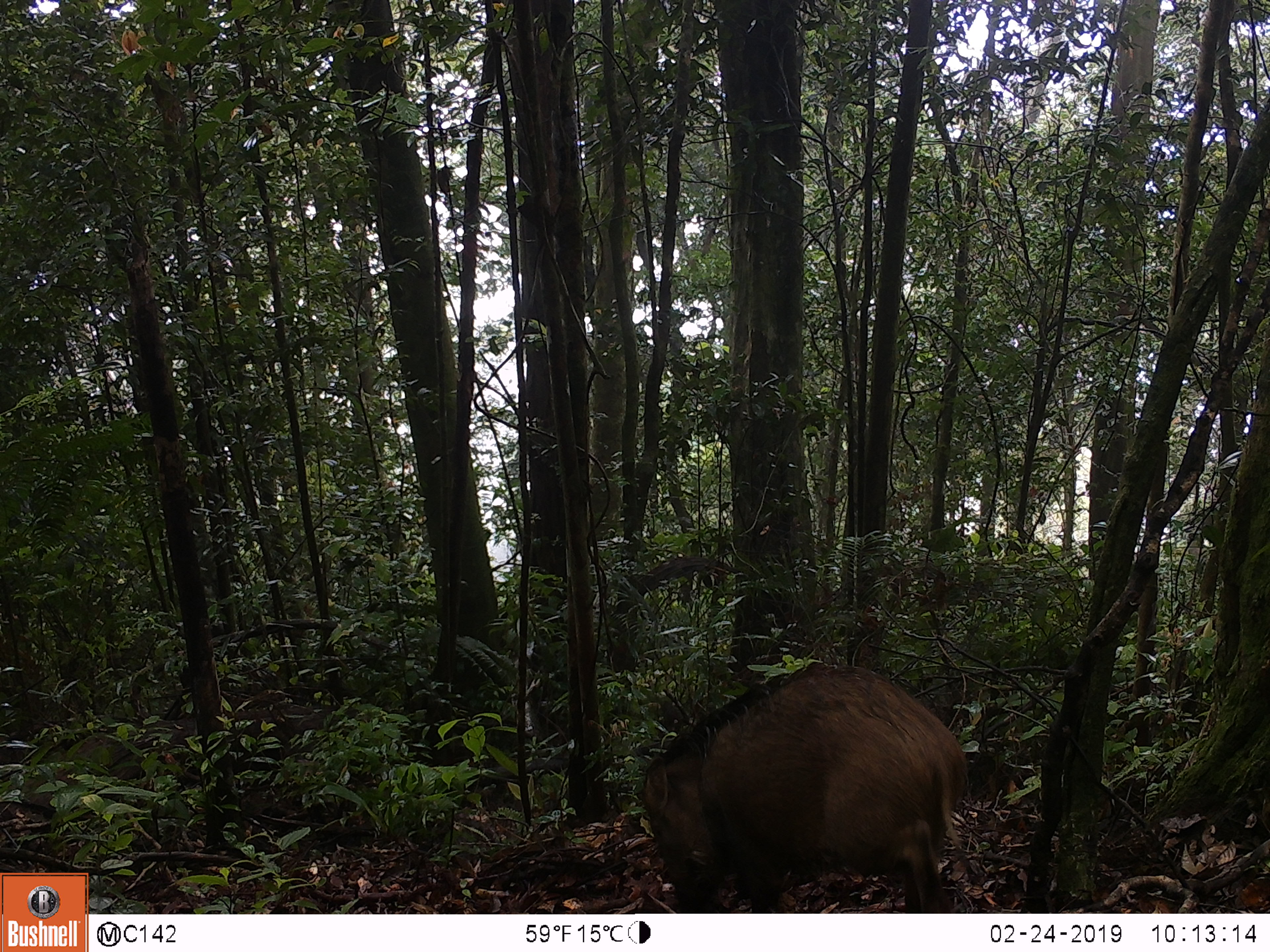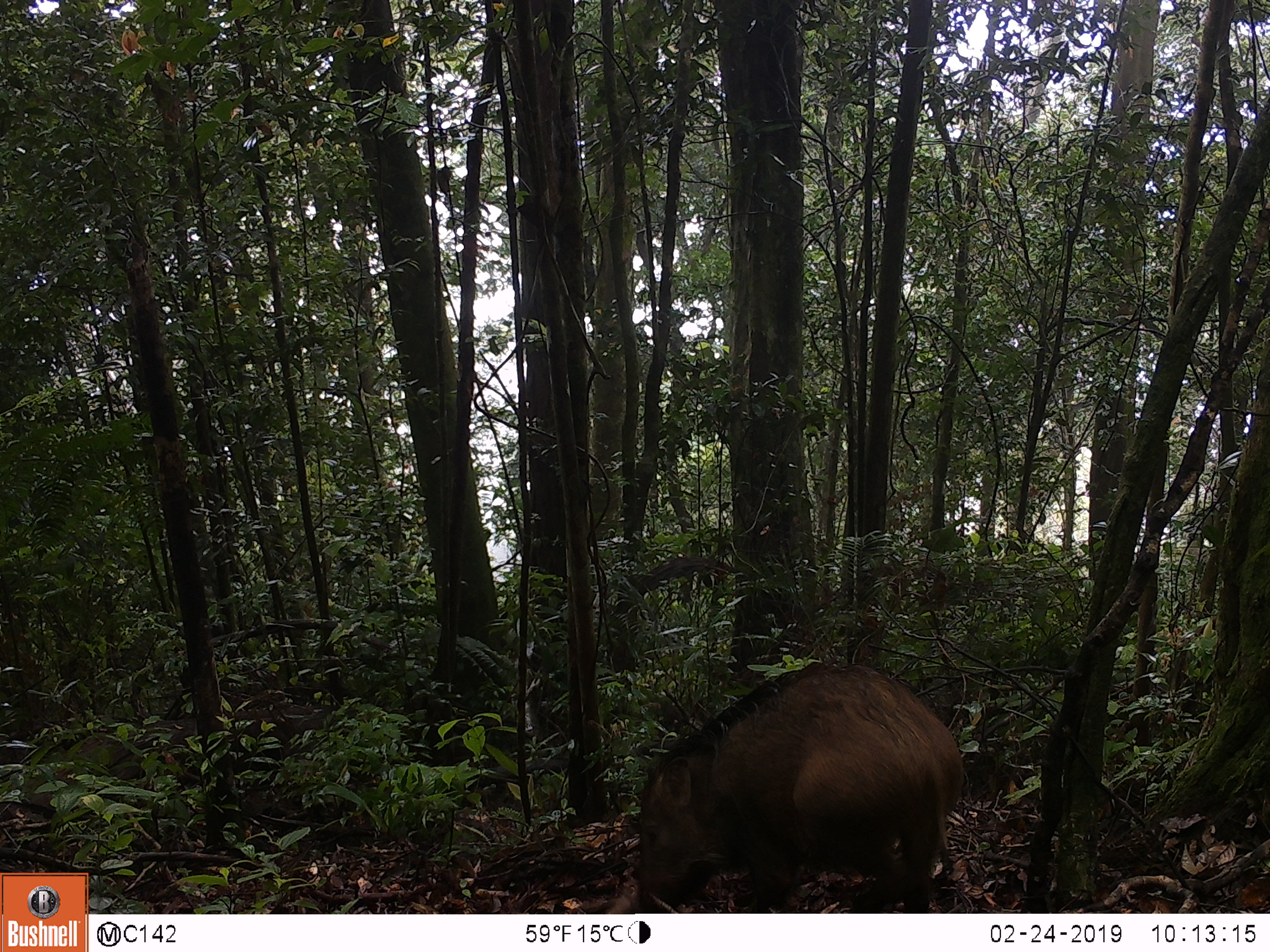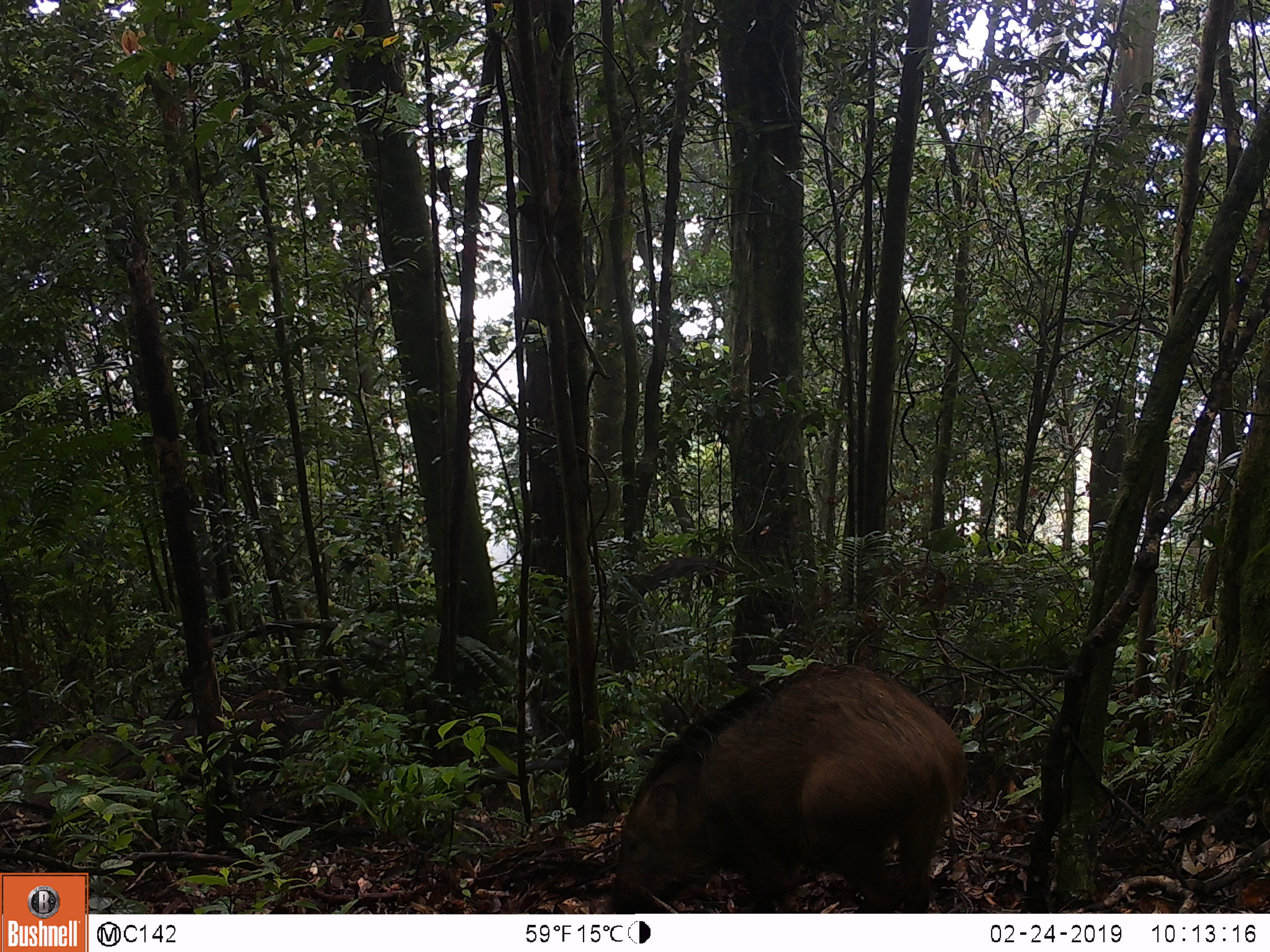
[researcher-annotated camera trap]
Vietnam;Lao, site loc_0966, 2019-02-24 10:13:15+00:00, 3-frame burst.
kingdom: Animalia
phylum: Chordata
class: Mammalia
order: Artiodactyla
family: Suidae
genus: Sus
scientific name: Sus scrofa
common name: eurasian wild pig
Eurasian wild pig (Sus scrofa). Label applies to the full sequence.